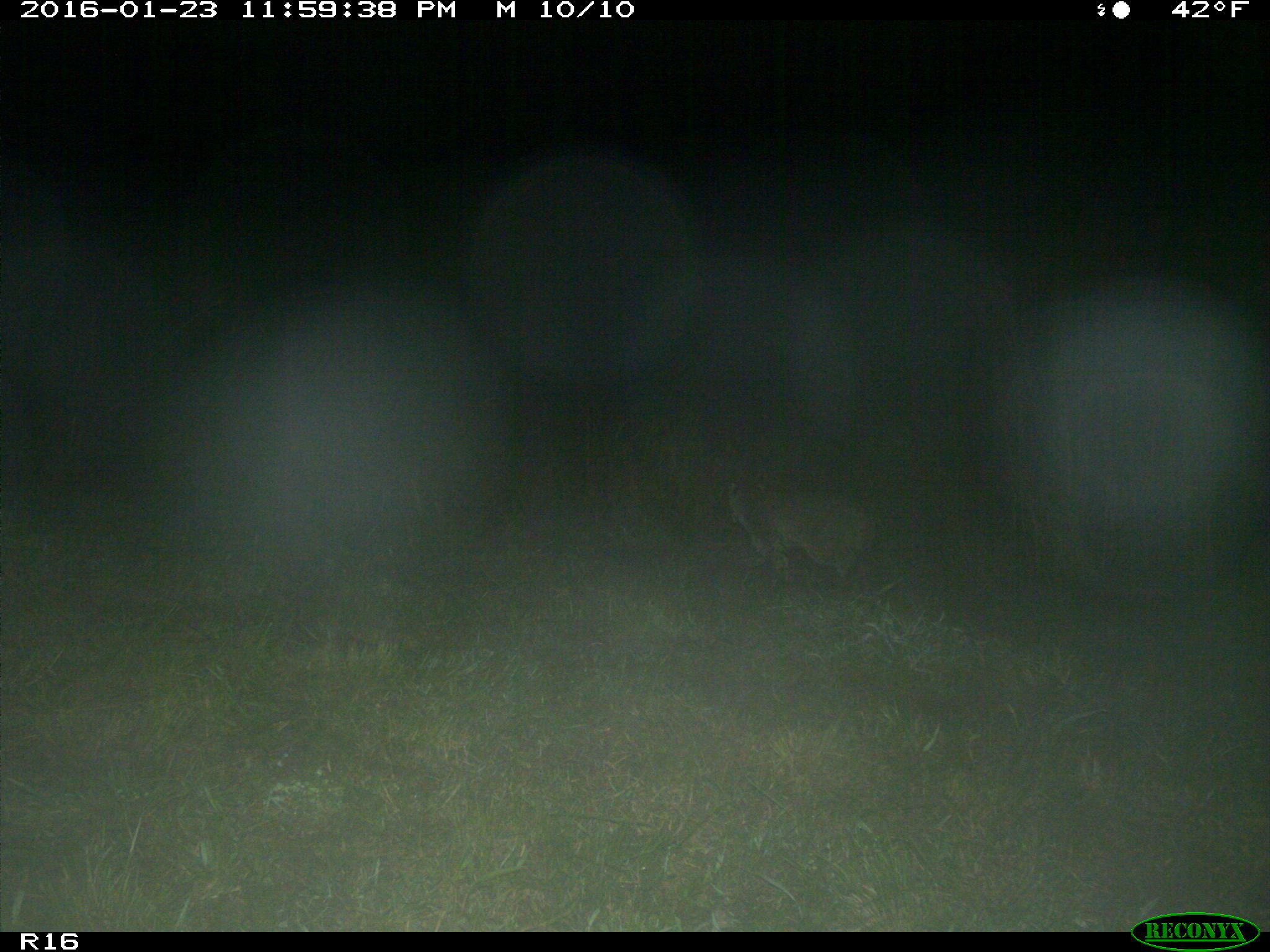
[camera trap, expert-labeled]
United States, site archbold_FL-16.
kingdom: Animalia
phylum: Chordata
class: Mammalia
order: Carnivora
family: Felidae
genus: Lynx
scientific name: Lynx rufus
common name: bobcat